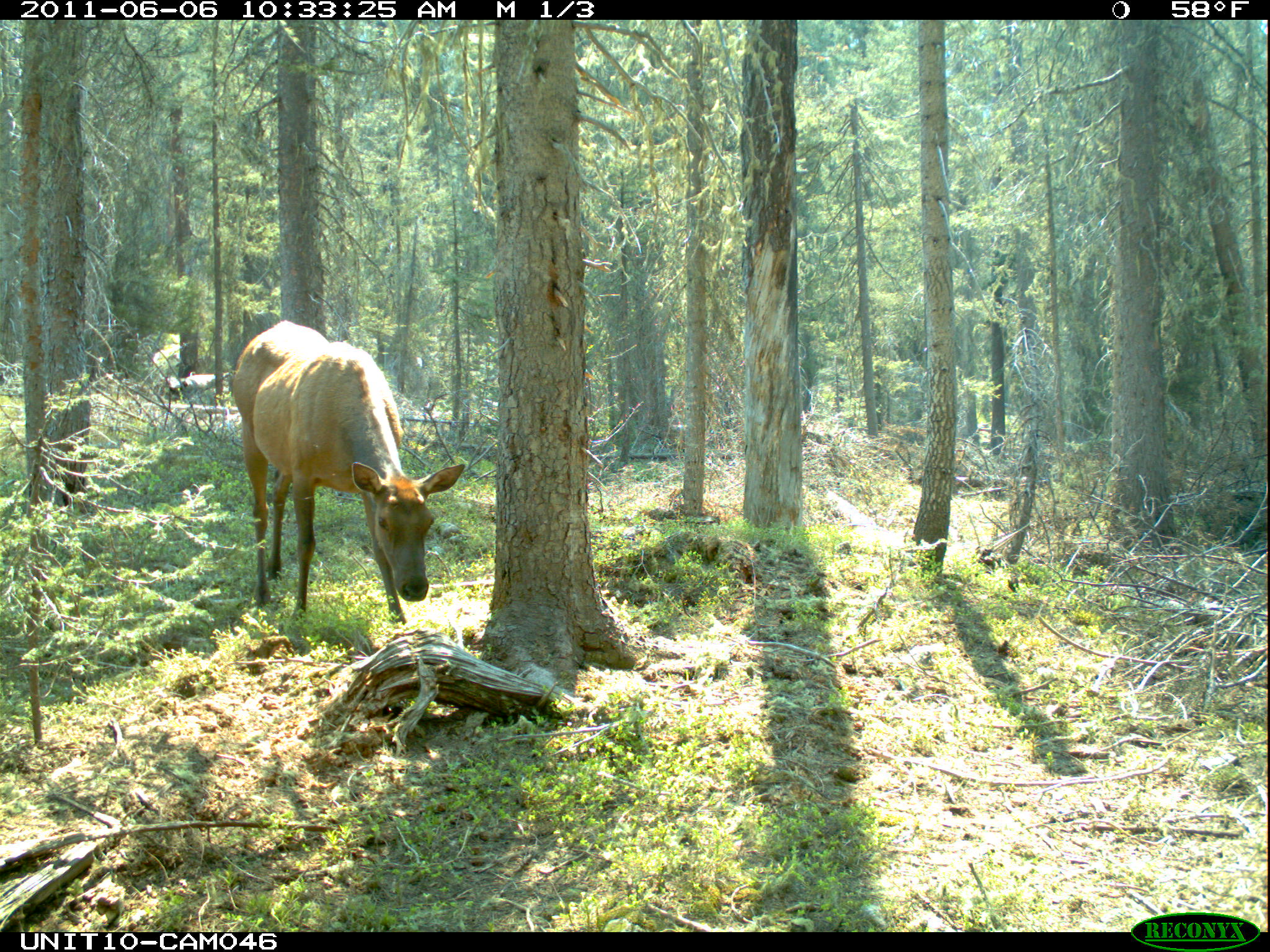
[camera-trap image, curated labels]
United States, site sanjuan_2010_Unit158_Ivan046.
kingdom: Animalia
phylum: Chordata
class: Mammalia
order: Artiodactyla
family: Cervidae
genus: Cervus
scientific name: Cervus elaphus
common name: red deer